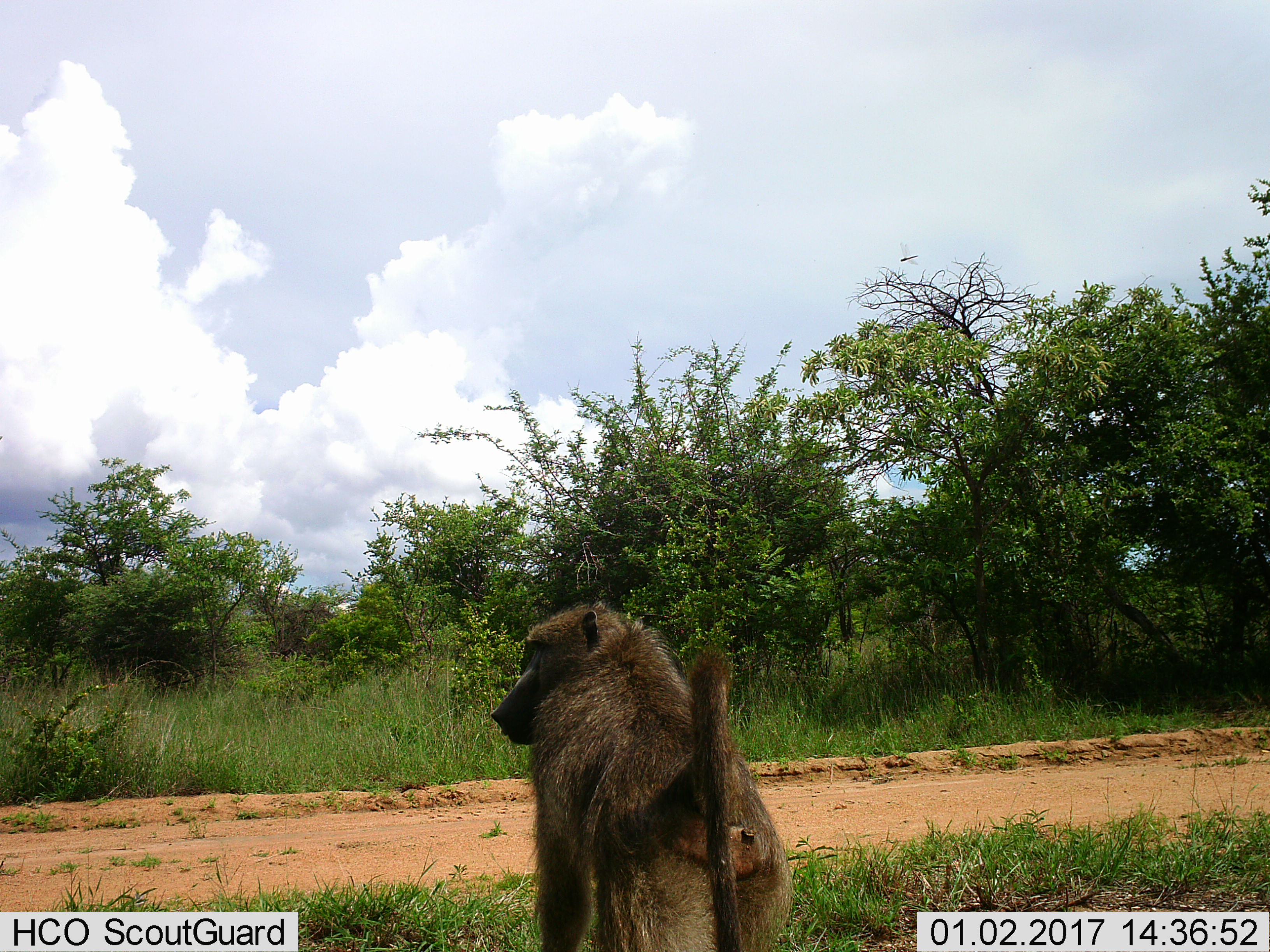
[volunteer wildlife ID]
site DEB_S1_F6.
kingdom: Animalia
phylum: Chordata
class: Mammalia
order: Primates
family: Cercopithecidae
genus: Papio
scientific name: Papio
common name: baboon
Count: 1.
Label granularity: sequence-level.